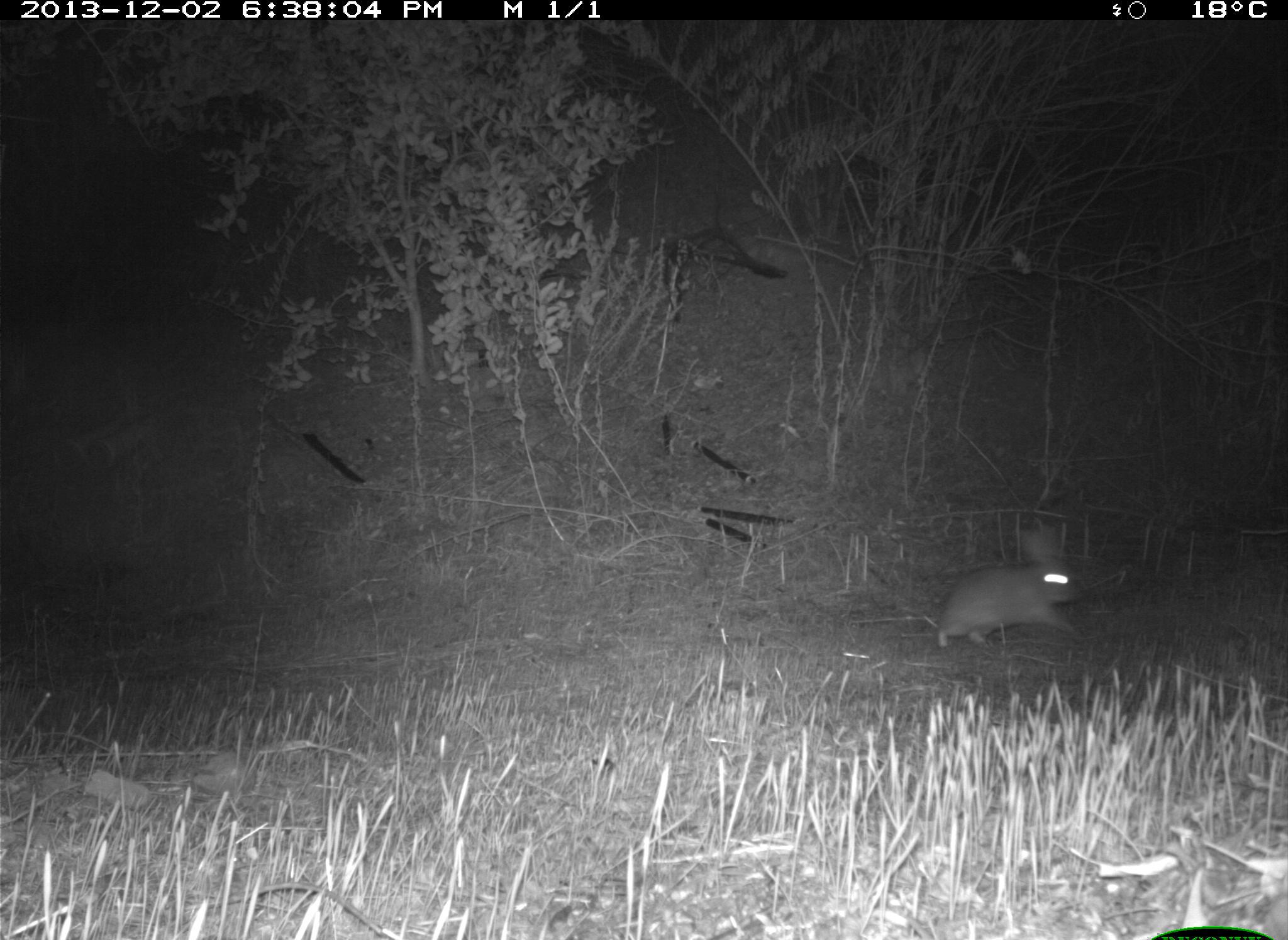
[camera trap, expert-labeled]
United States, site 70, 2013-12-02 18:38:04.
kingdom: Animalia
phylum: Chordata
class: Mammalia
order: Lagomorpha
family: Leporidae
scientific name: Leporidae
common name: rabbits and hares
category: rabbit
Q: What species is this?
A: Rabbit (rabbits and hares) (Leporidae).